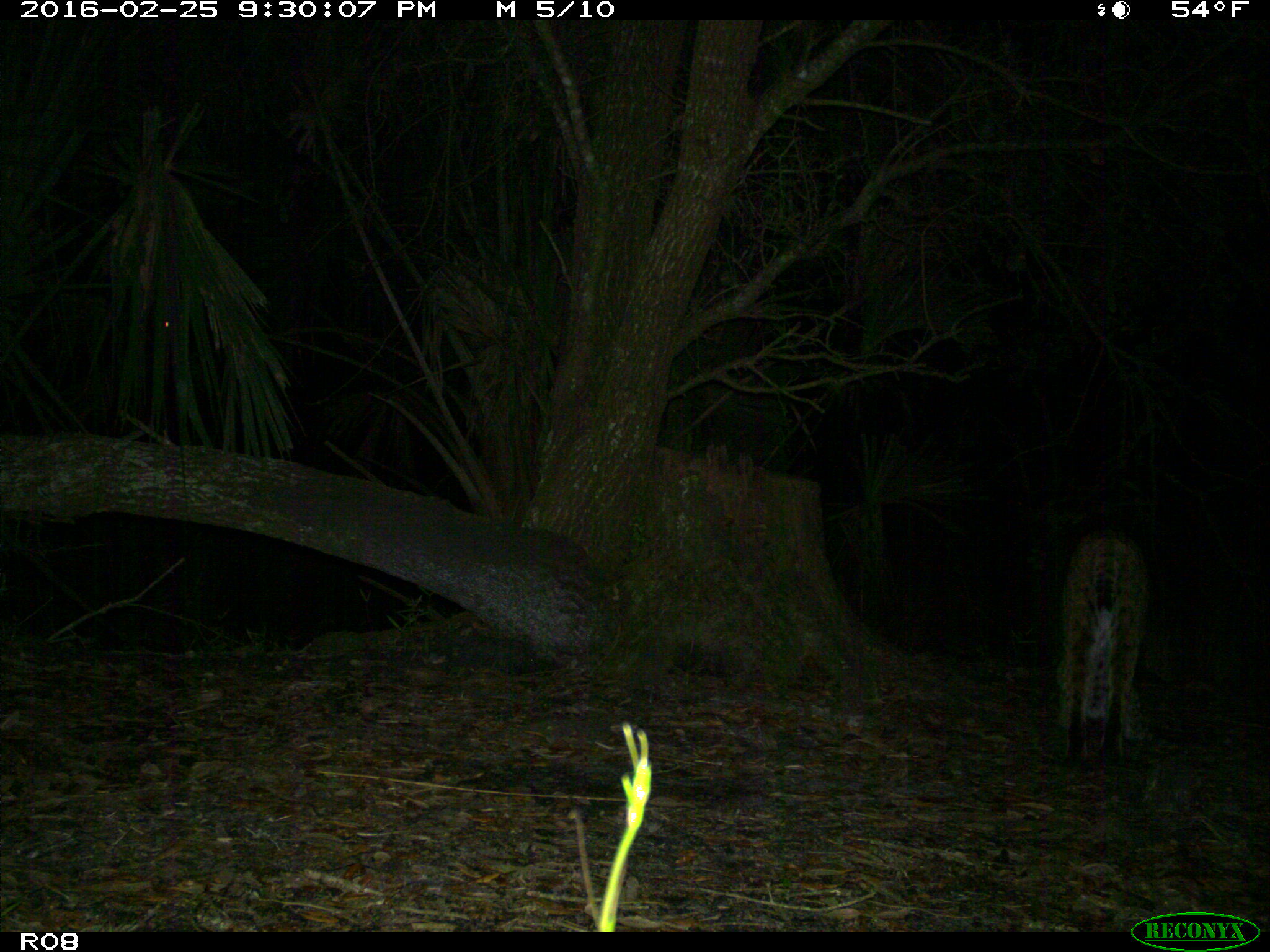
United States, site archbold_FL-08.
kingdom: Animalia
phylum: Chordata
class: Mammalia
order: Carnivora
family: Felidae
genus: Lynx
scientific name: Lynx rufus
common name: bobcat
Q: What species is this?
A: Lynx rufus (bobcat).